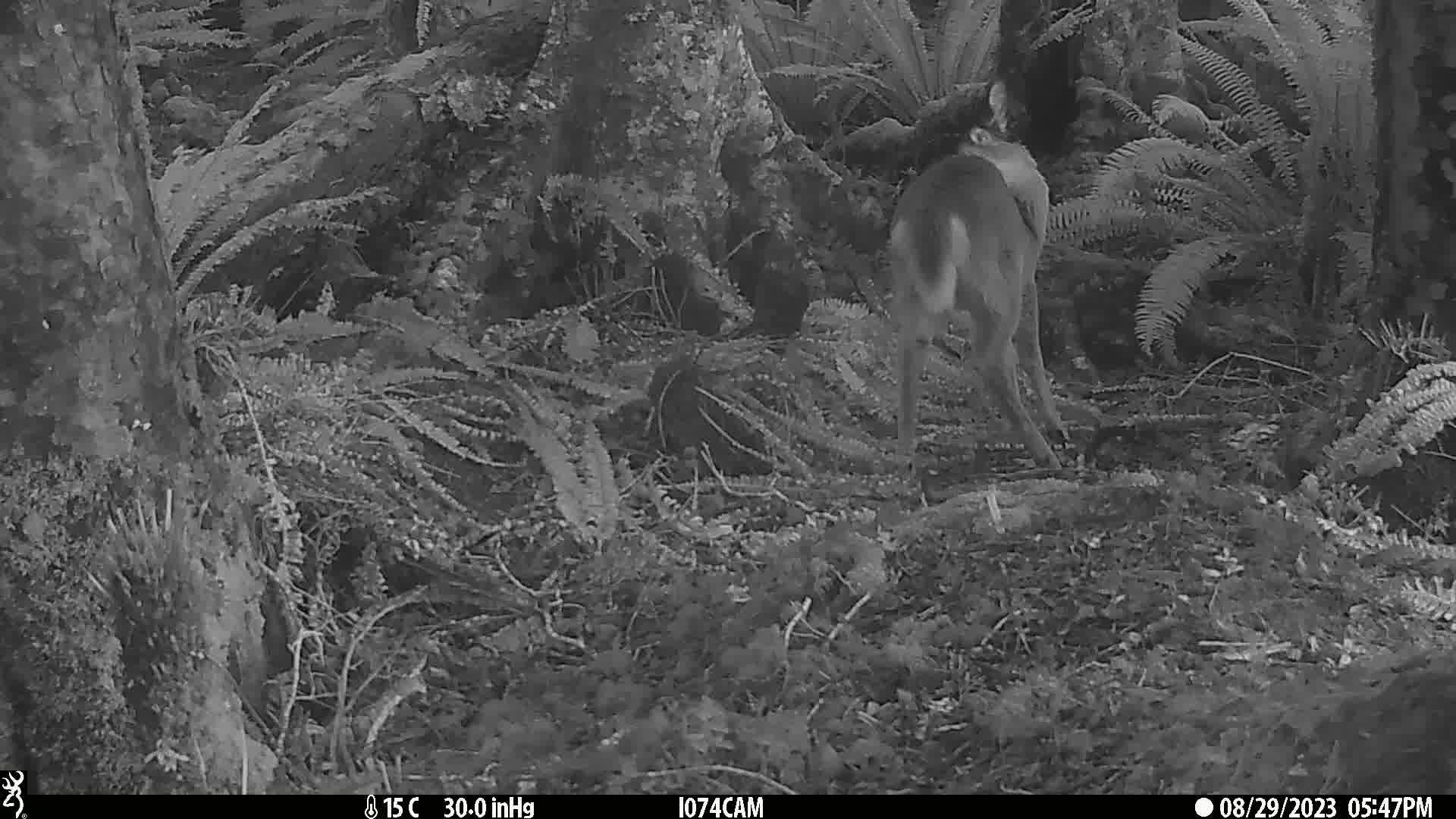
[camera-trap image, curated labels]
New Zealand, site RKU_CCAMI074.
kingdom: Animalia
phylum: Chordata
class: Mammalia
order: Artiodactyla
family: Cervidae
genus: Odocoileus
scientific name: Odocoileus virginianus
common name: white-tailed deer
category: white tailed deer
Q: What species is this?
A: White tailed deer (white-tailed deer) (Odocoileus virginianus).